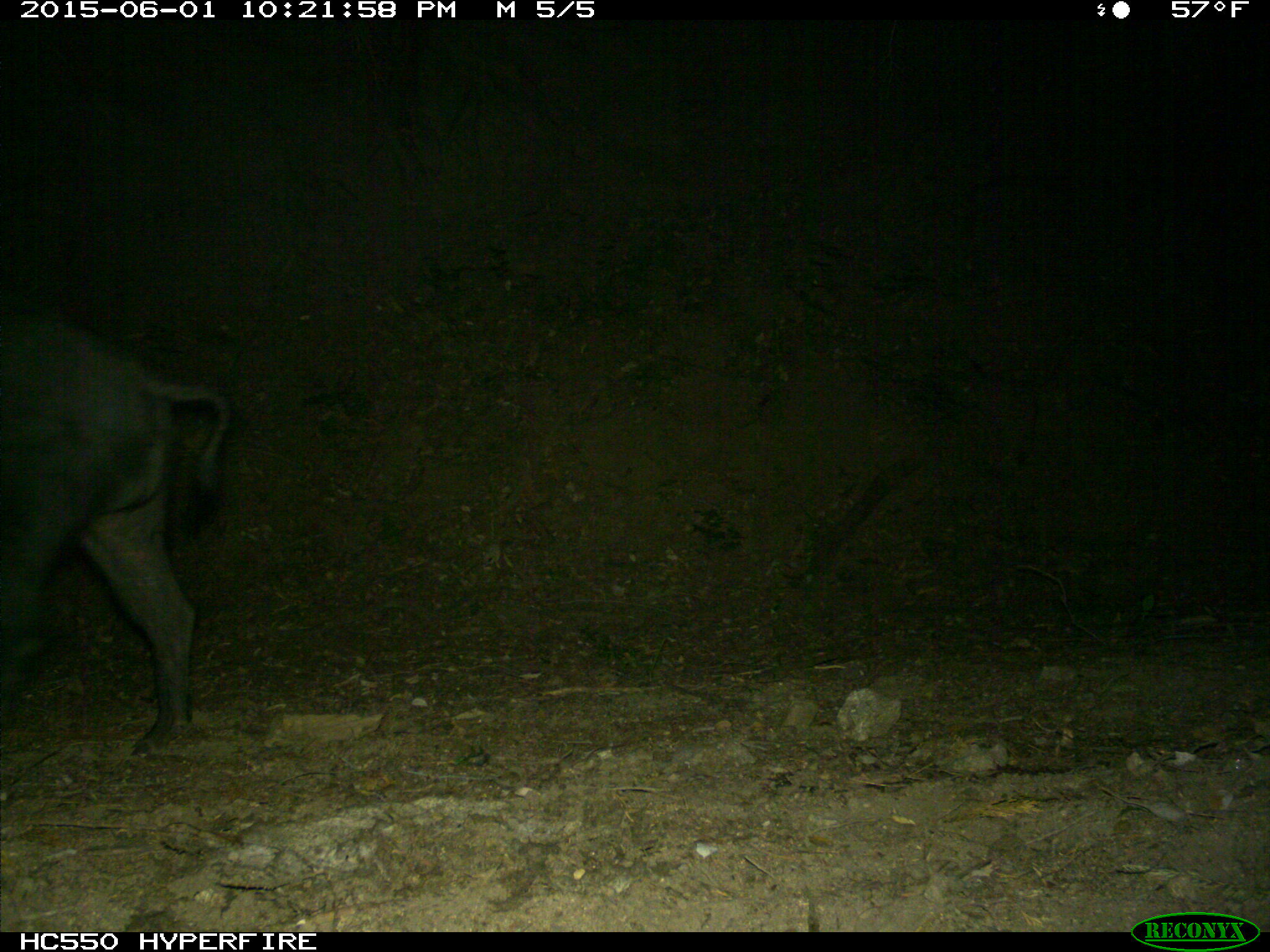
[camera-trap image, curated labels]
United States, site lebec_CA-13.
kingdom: Animalia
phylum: Chordata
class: Mammalia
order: Artiodactyla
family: Suidae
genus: Sus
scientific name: Sus scrofa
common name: wild boar